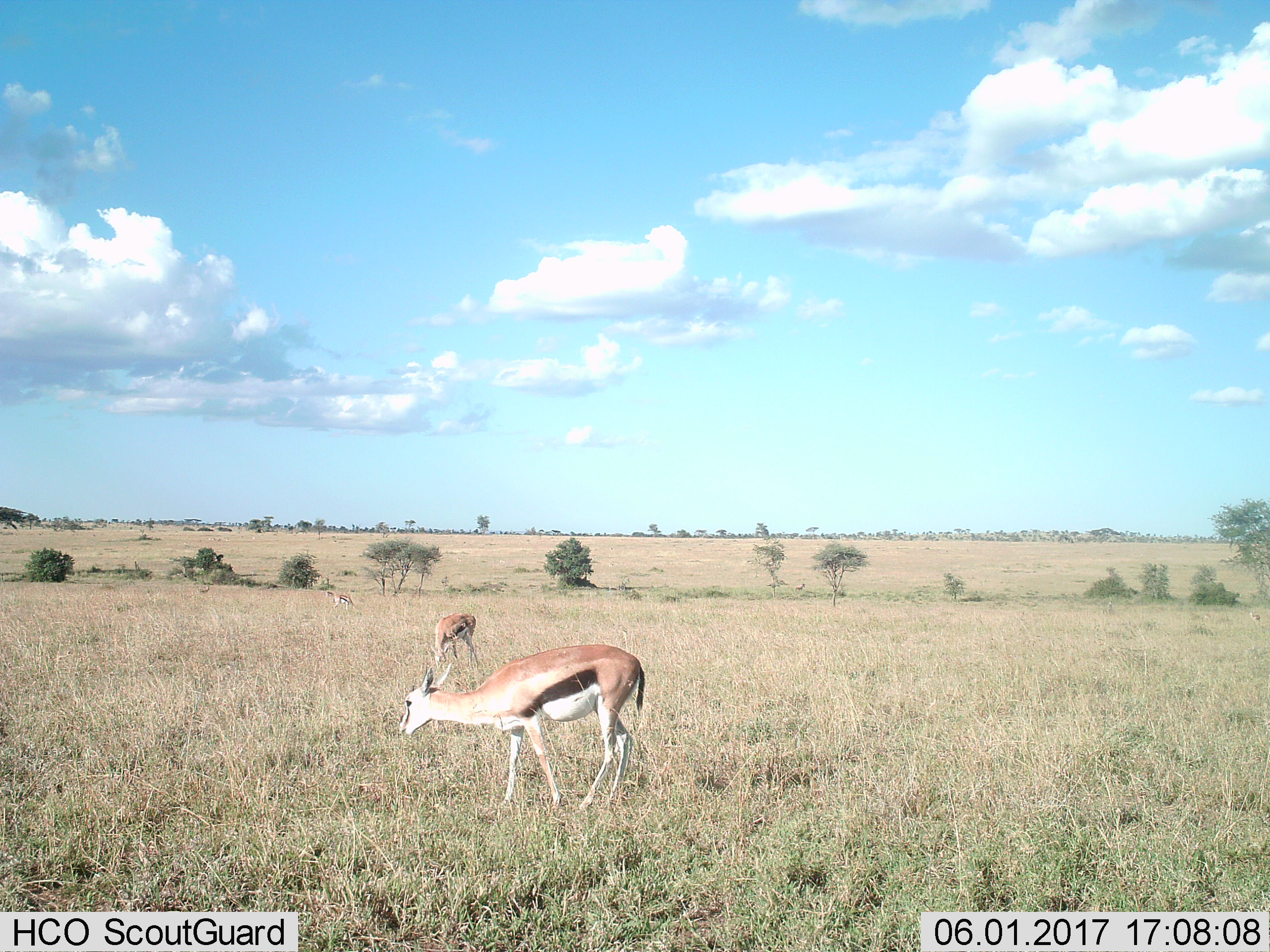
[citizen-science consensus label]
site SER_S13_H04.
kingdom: Animalia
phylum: Chordata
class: Mammalia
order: Artiodactyla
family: Bovidae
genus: Eudorcas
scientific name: Eudorcas thomsonii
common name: thomson's gazelle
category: gazellethomsons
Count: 5.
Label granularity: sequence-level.